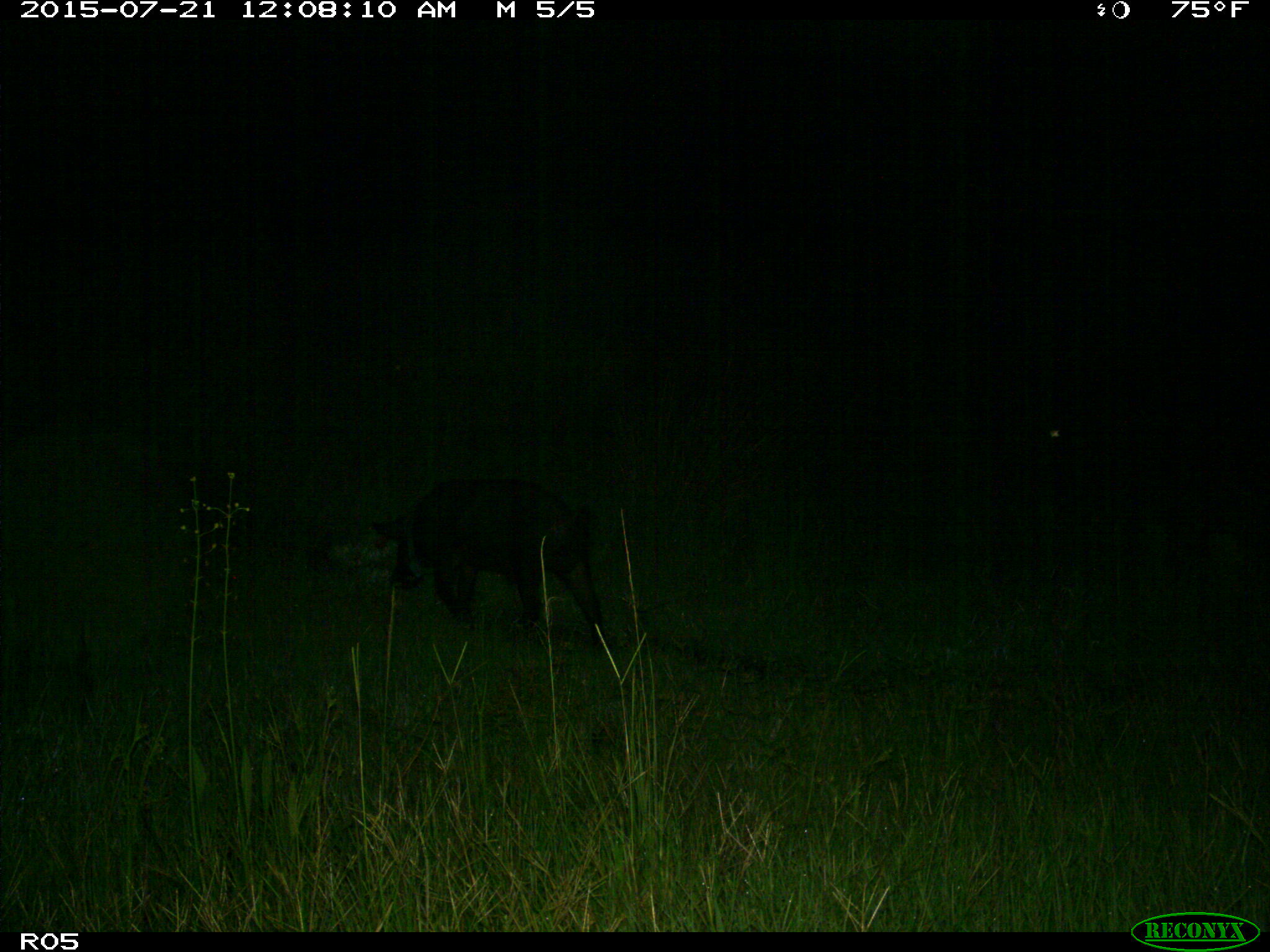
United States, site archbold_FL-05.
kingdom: Animalia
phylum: Chordata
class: Mammalia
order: Artiodactyla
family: Suidae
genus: Sus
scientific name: Sus scrofa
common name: wild boar